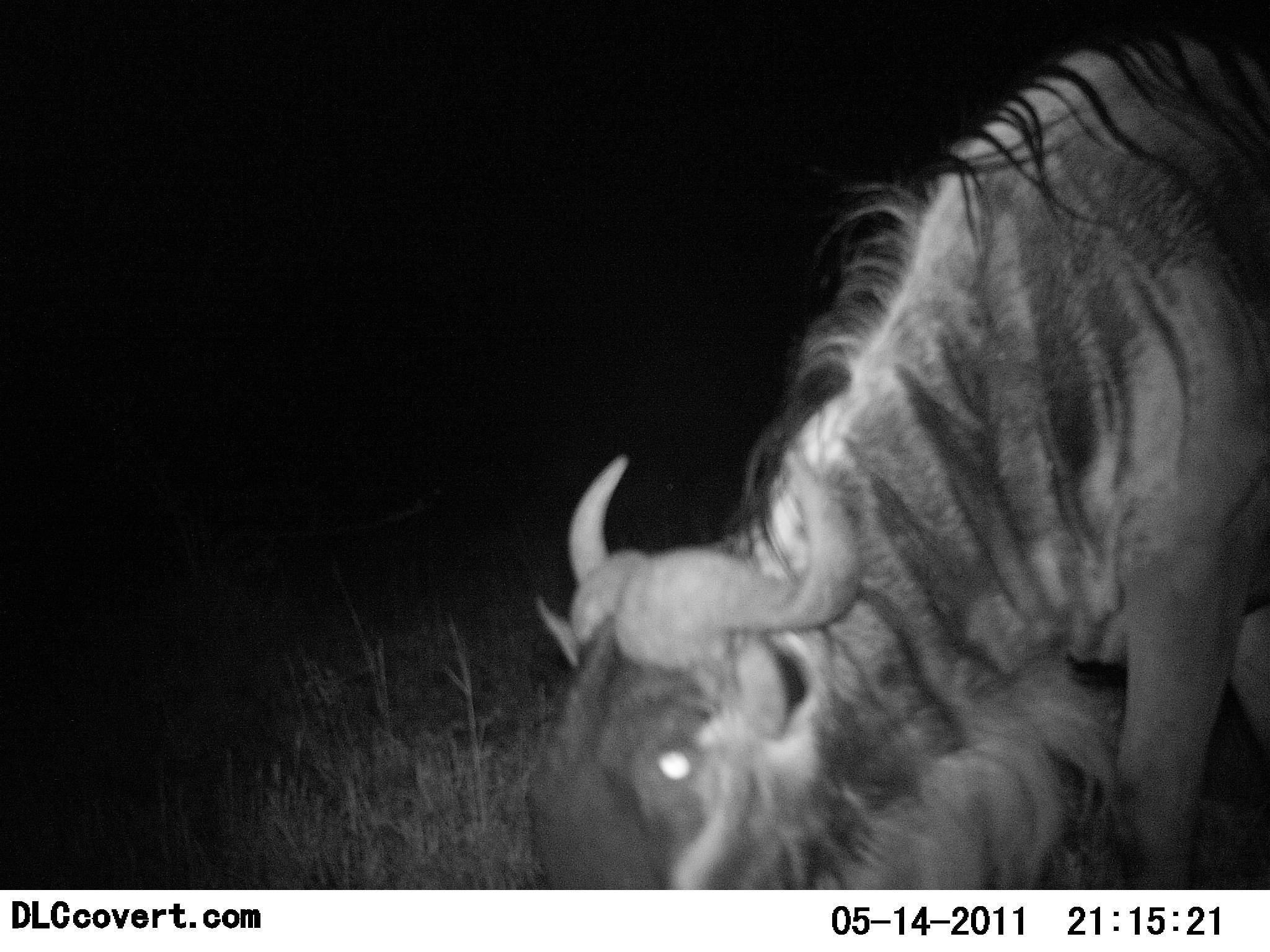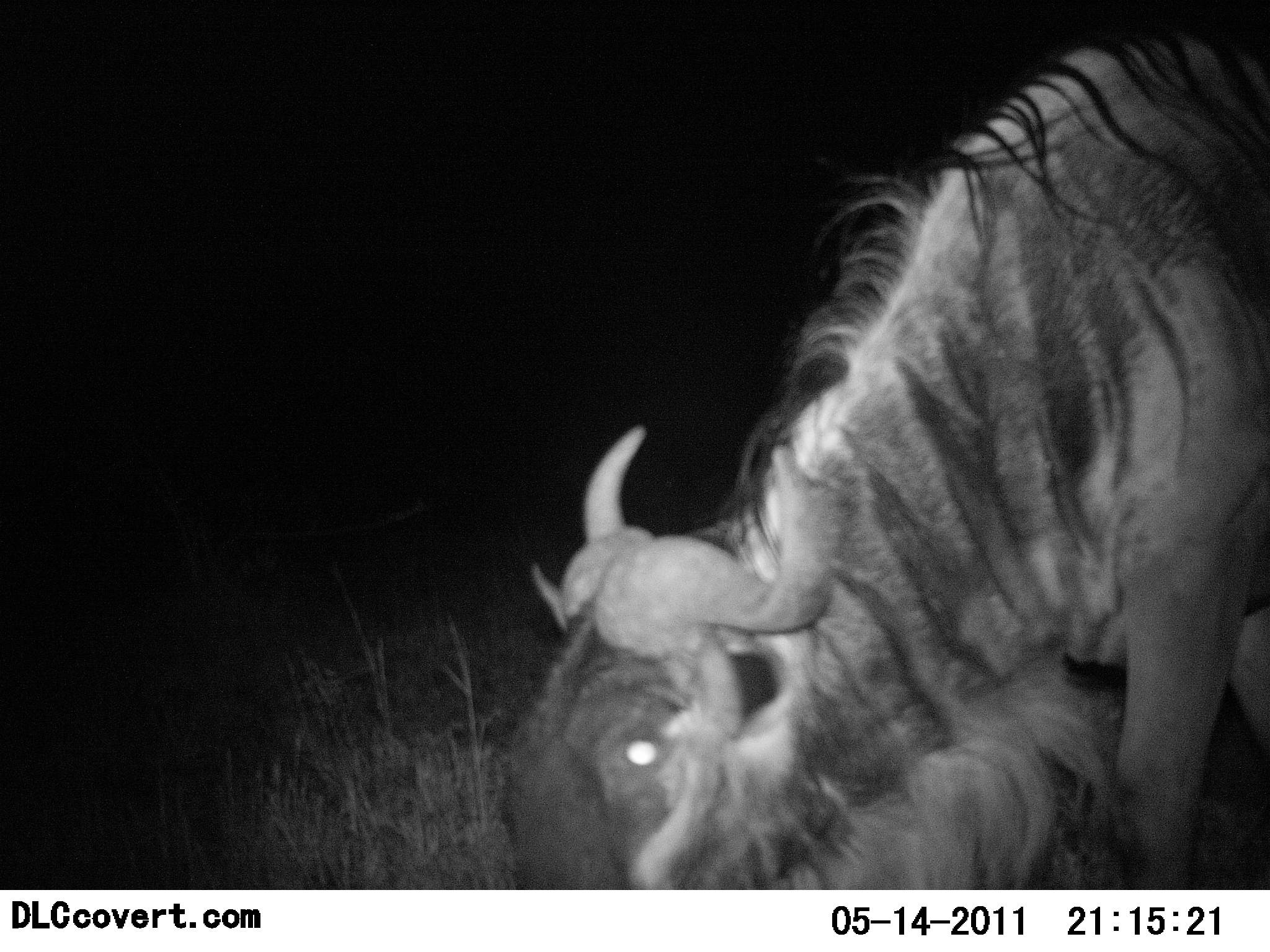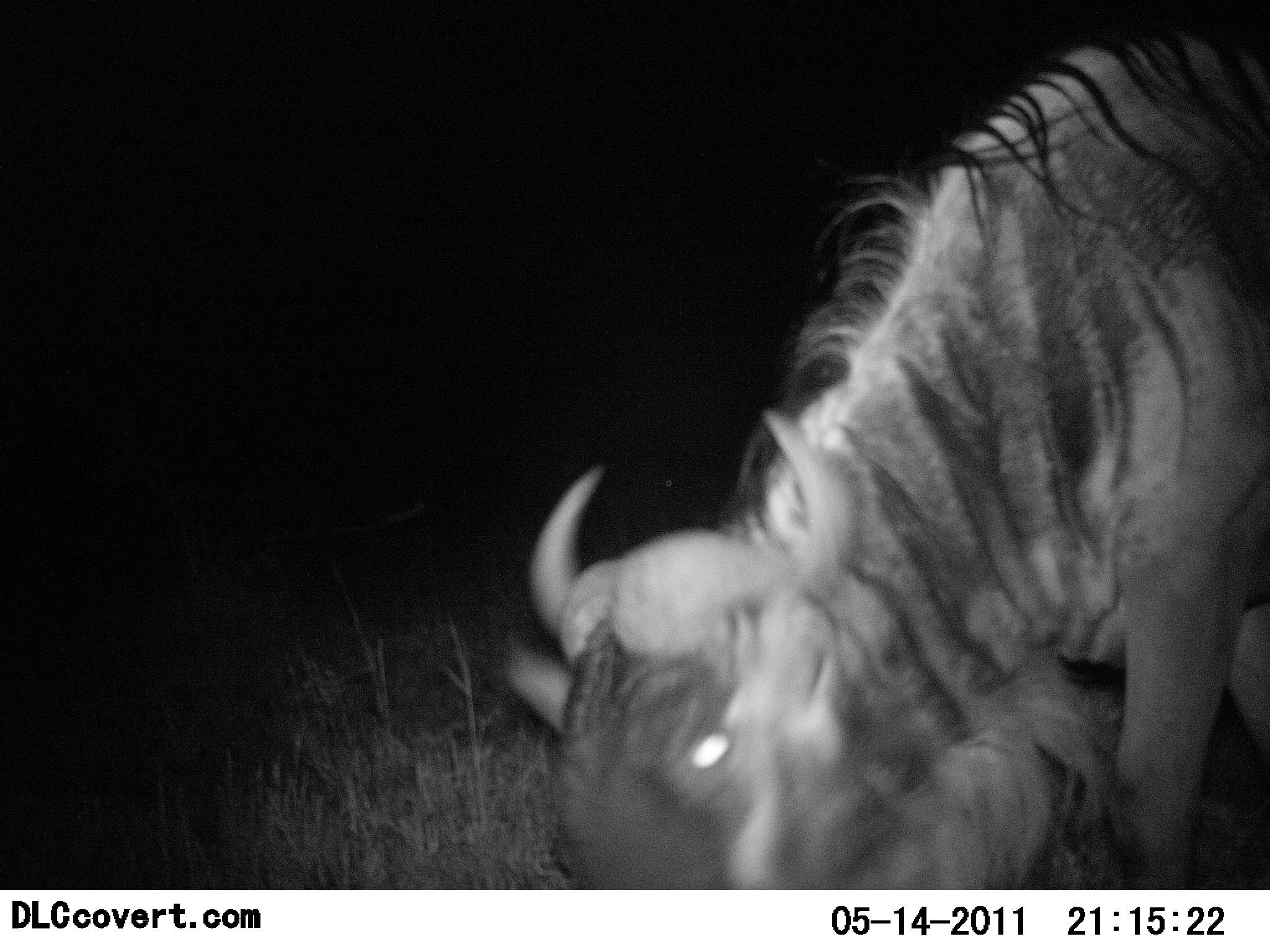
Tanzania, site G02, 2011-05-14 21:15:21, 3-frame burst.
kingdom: Animalia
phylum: Chordata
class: Mammalia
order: Artiodactyla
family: Bovidae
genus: Connochaetes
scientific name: Connochaetes taurinus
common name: blue wildebeest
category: wildebeest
Wildebeest (blue wildebeest) (Connochaetes taurinus), count 1. Behavior (volunteer vote fractions): standing 20%, resting 0%, moving 10%, interacting 0%. Young present (vote fraction): 0%. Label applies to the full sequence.